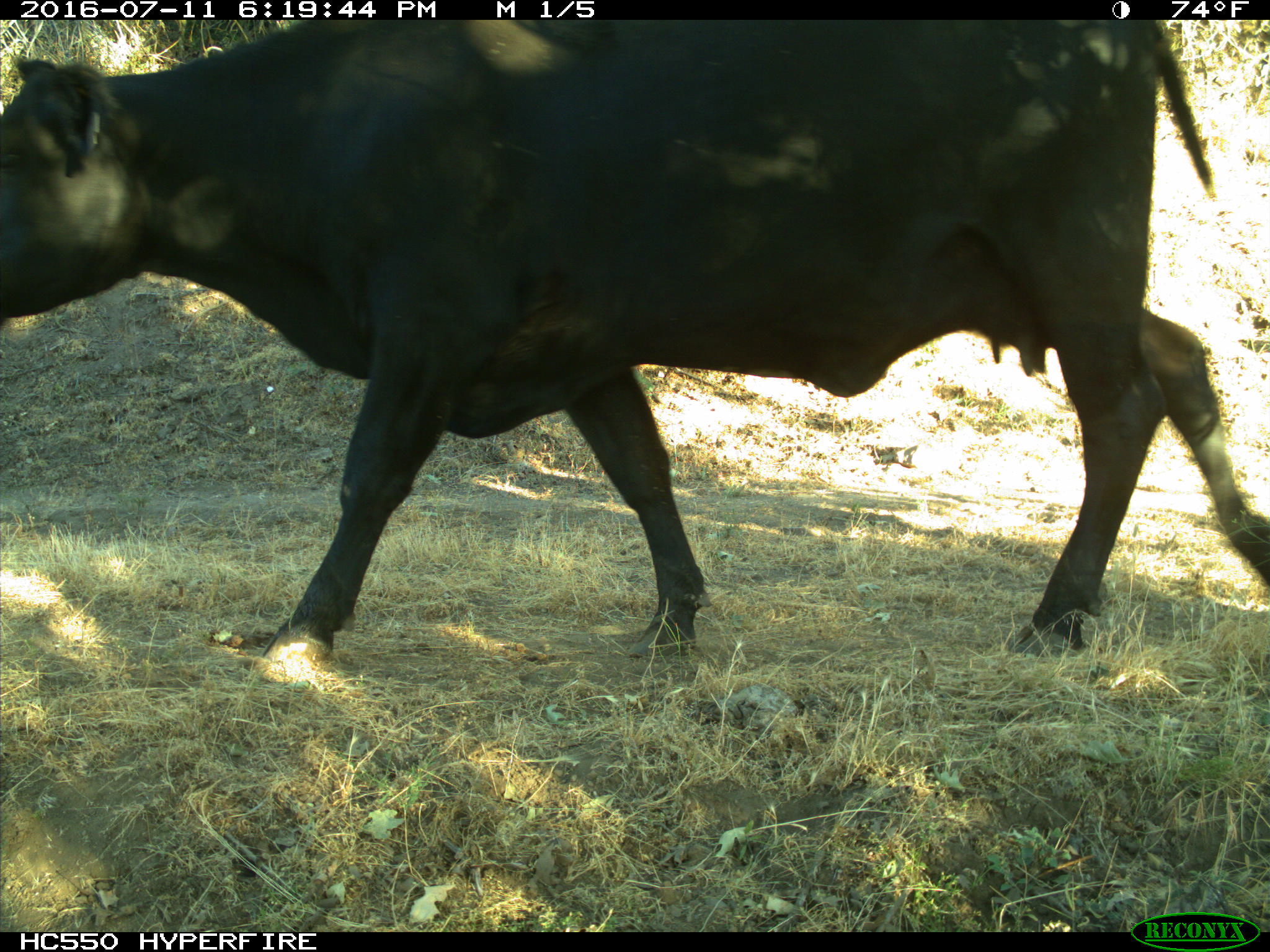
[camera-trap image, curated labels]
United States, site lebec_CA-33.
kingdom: Animalia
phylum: Chordata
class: Mammalia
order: Artiodactyla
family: Bovidae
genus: Bos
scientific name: Bos taurus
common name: domestic cow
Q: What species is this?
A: Bos taurus (domestic cow).